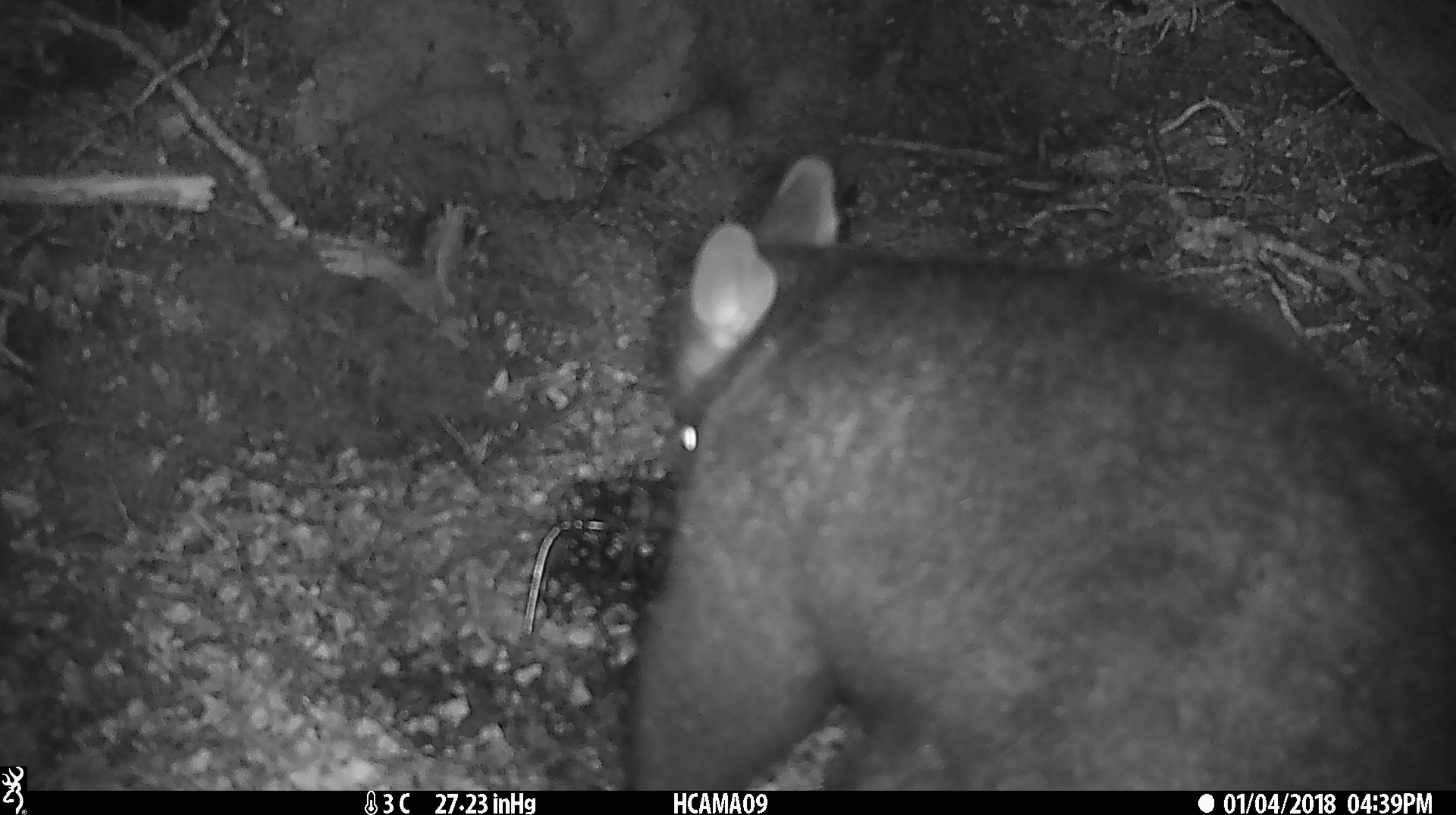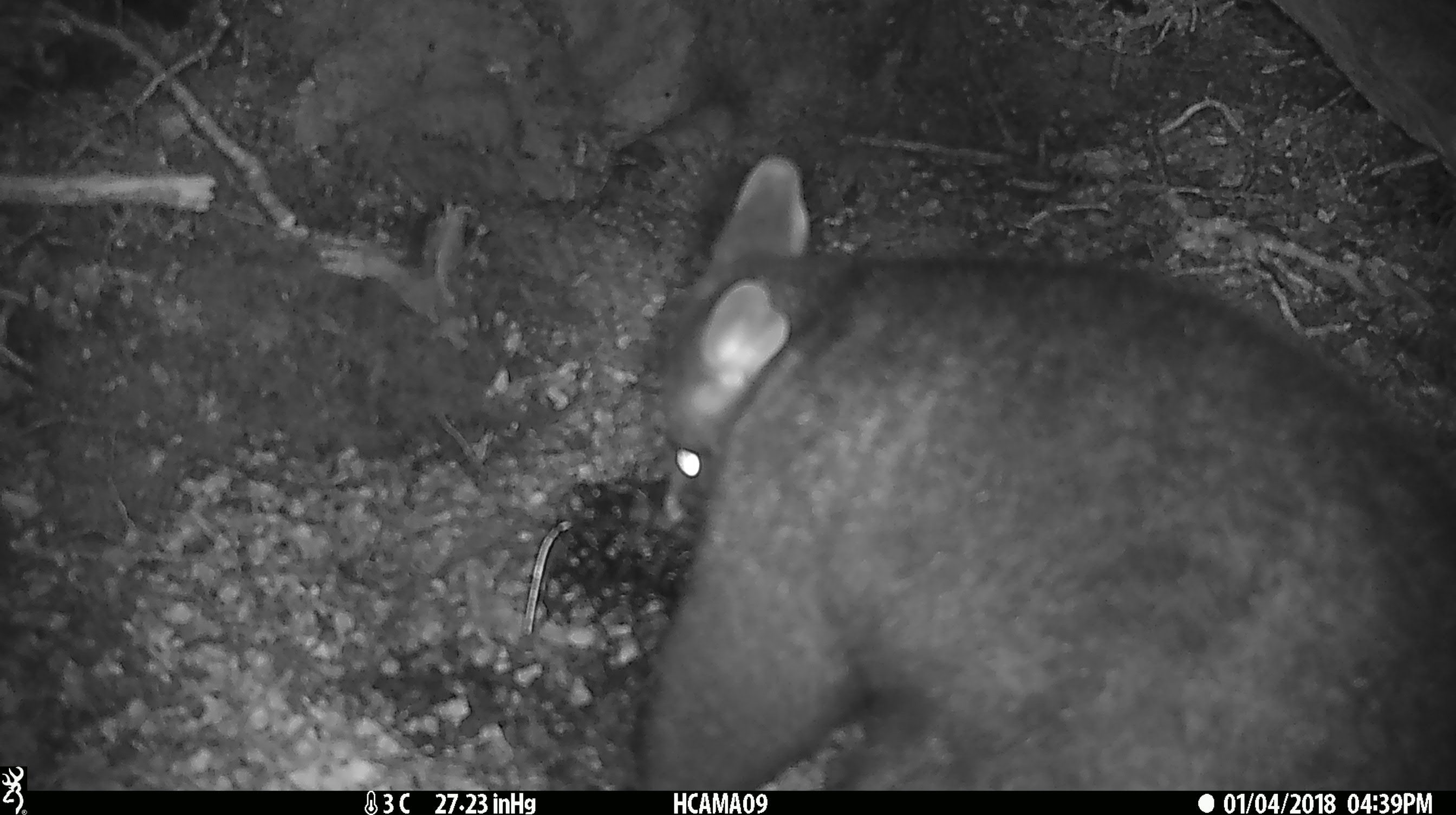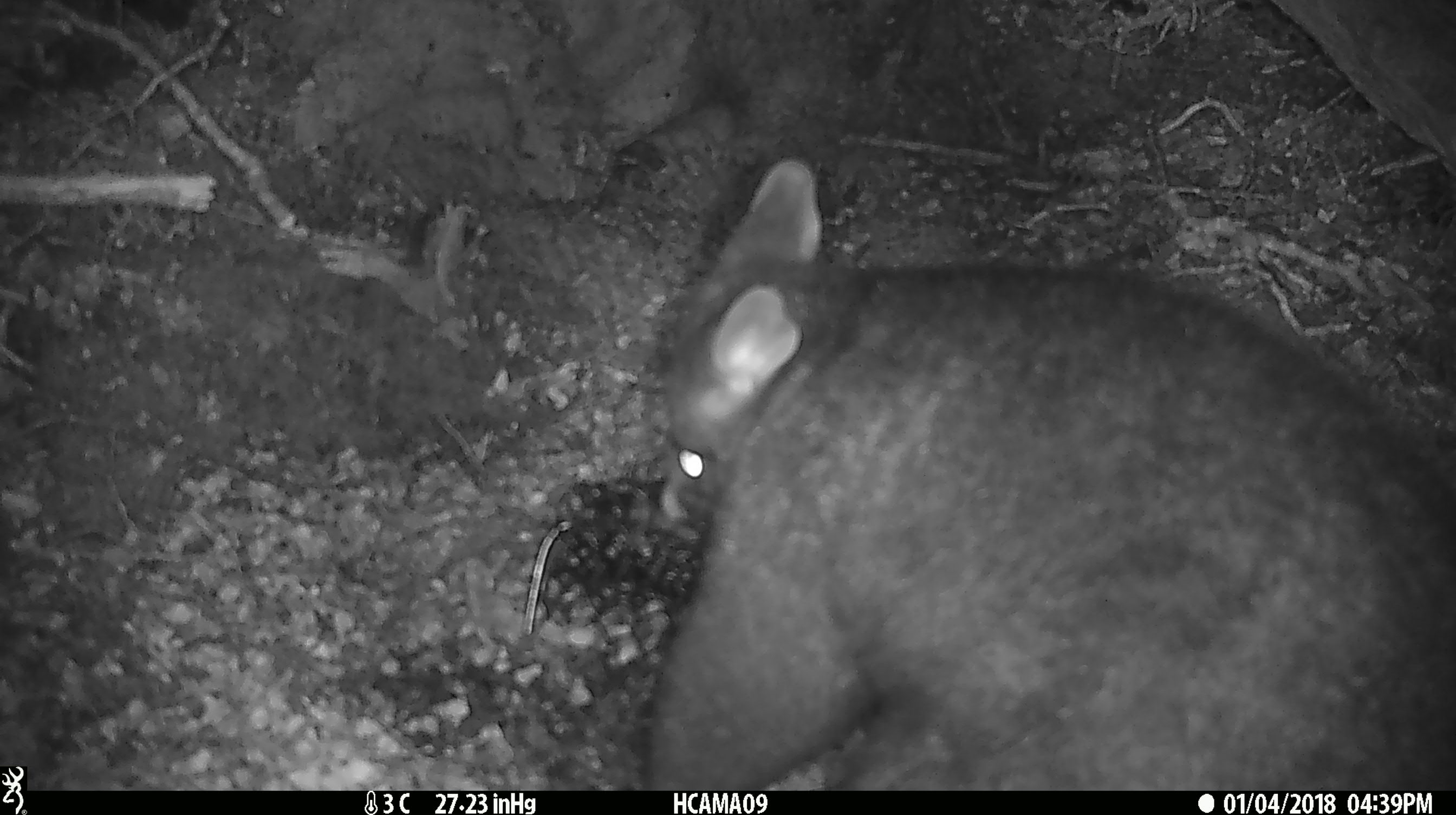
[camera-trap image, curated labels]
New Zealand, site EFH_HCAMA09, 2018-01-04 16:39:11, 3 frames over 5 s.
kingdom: Animalia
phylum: Chordata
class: Mammalia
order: Diprotodontia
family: Phalangeridae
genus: Trichosurus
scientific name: Trichosurus vulpecula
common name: common brushtail possum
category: possum